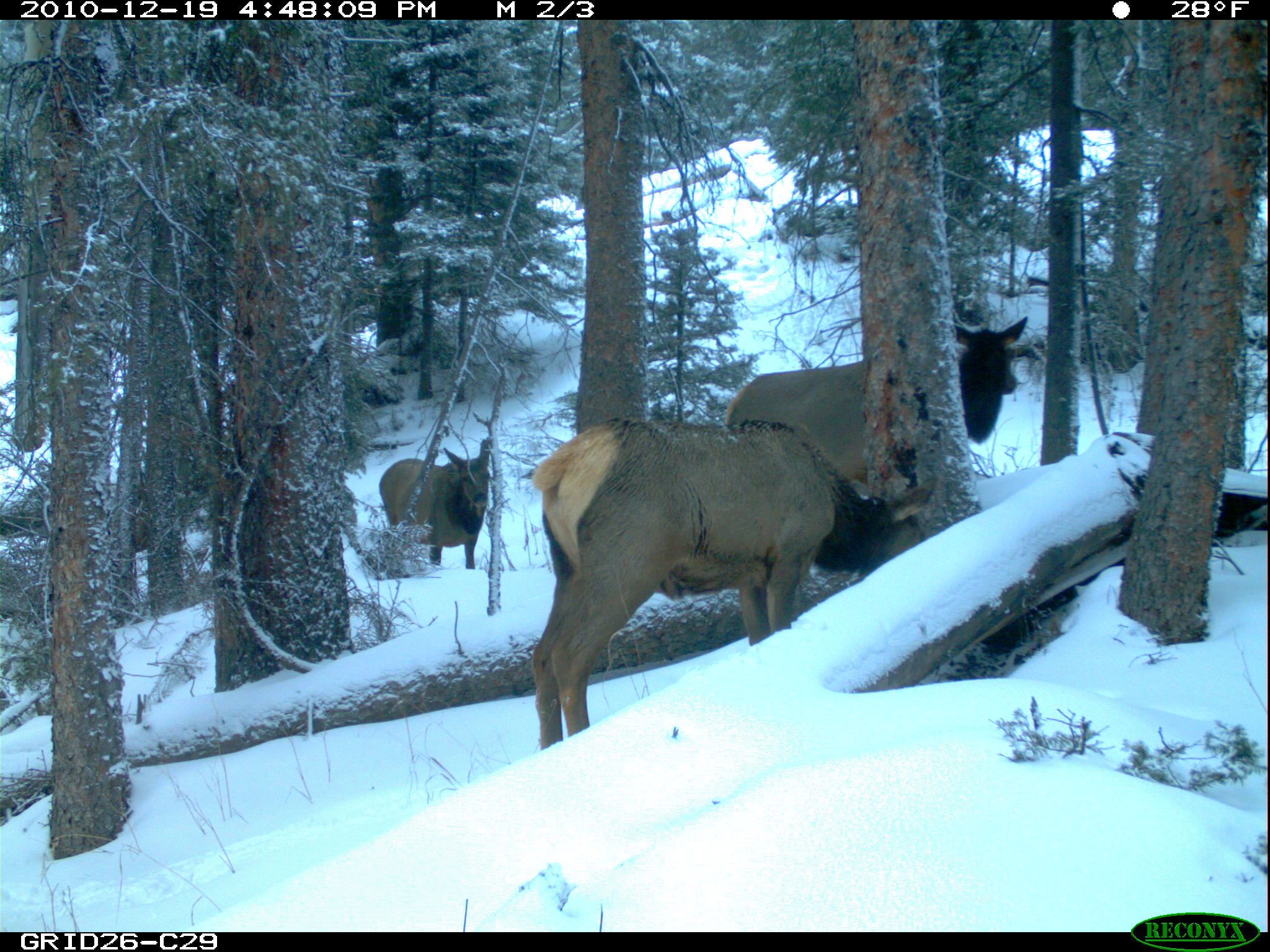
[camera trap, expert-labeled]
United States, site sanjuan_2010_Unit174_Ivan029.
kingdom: Animalia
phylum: Chordata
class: Mammalia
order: Artiodactyla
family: Cervidae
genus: Cervus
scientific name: Cervus elaphus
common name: red deer